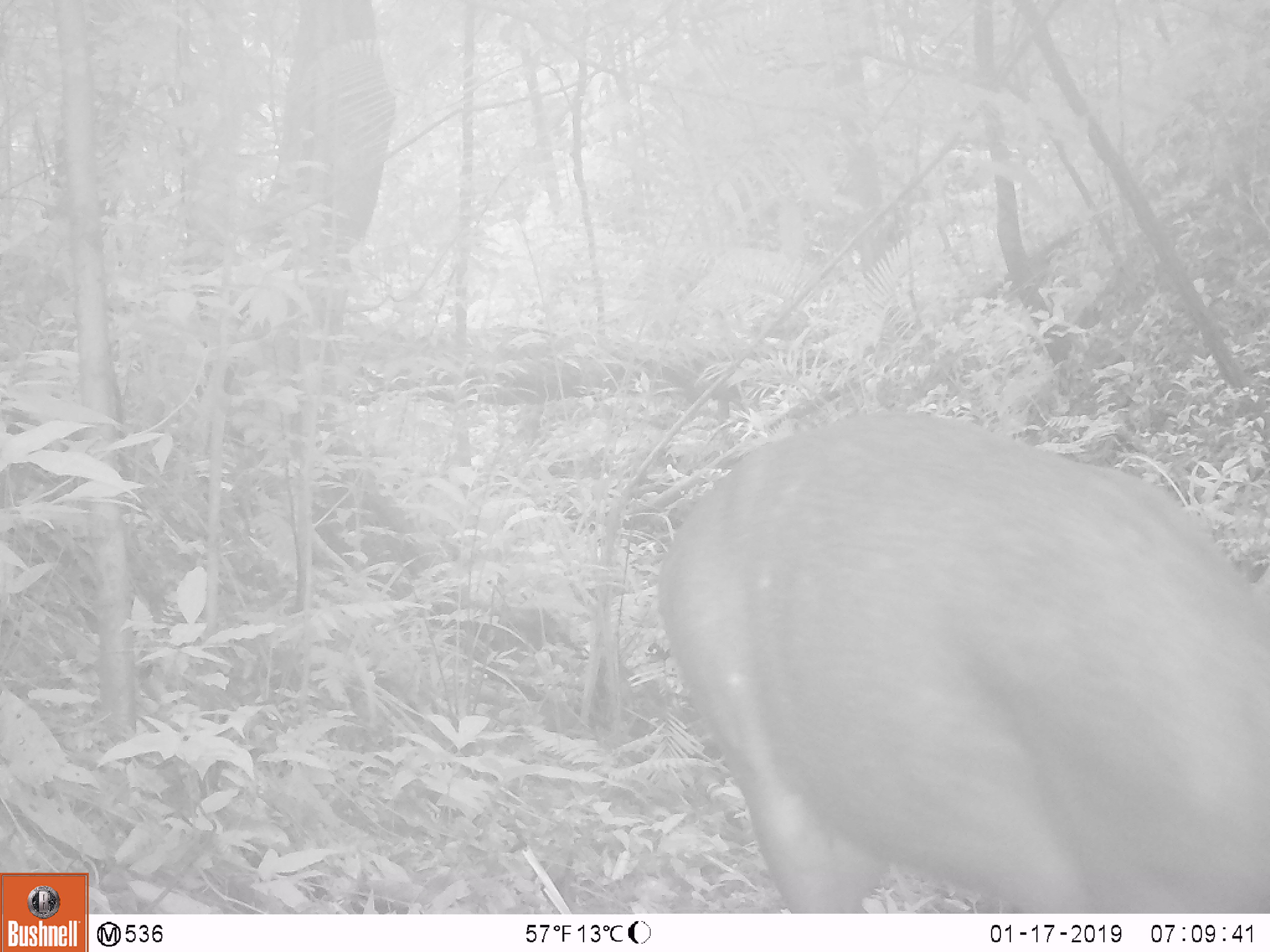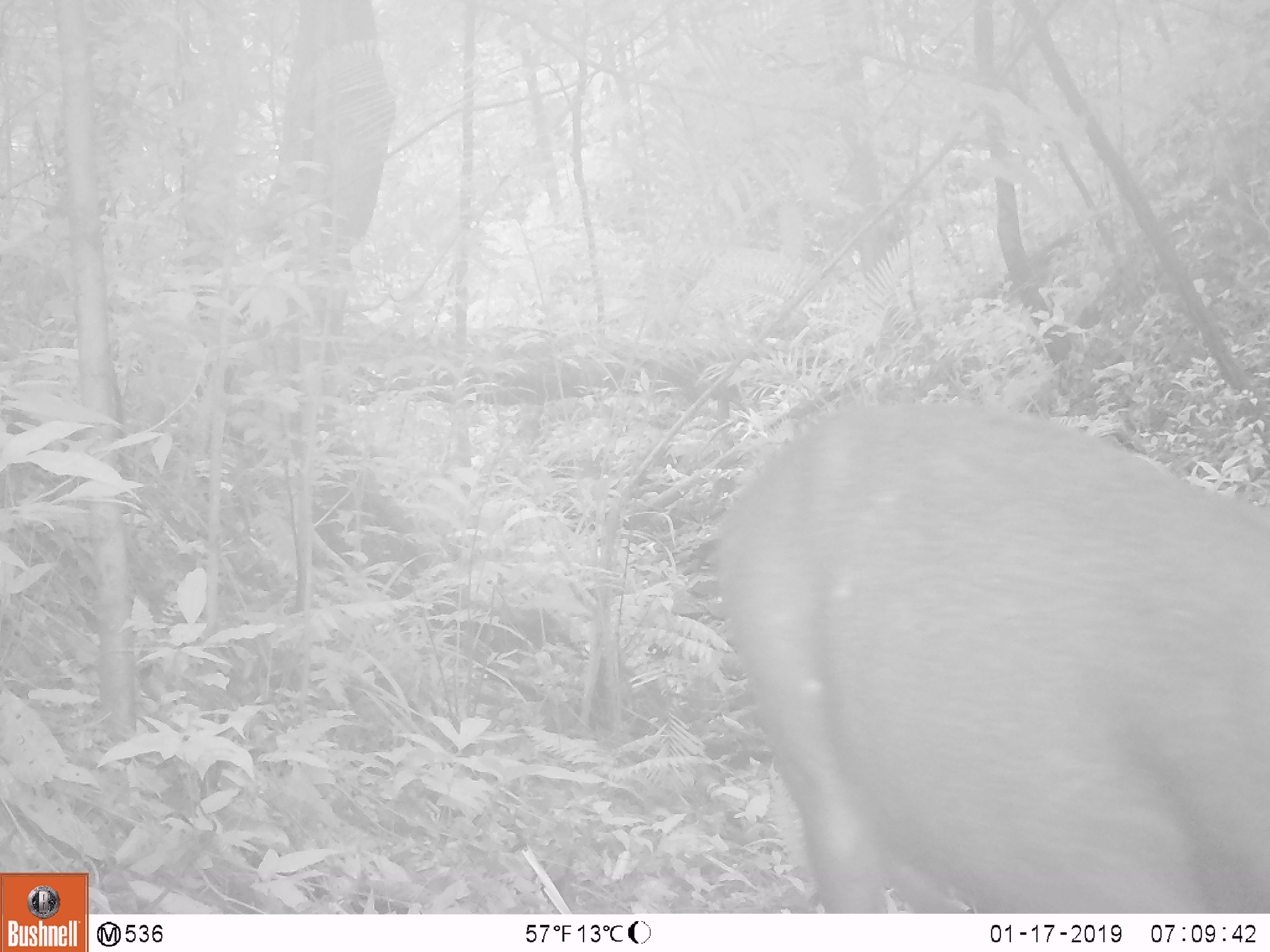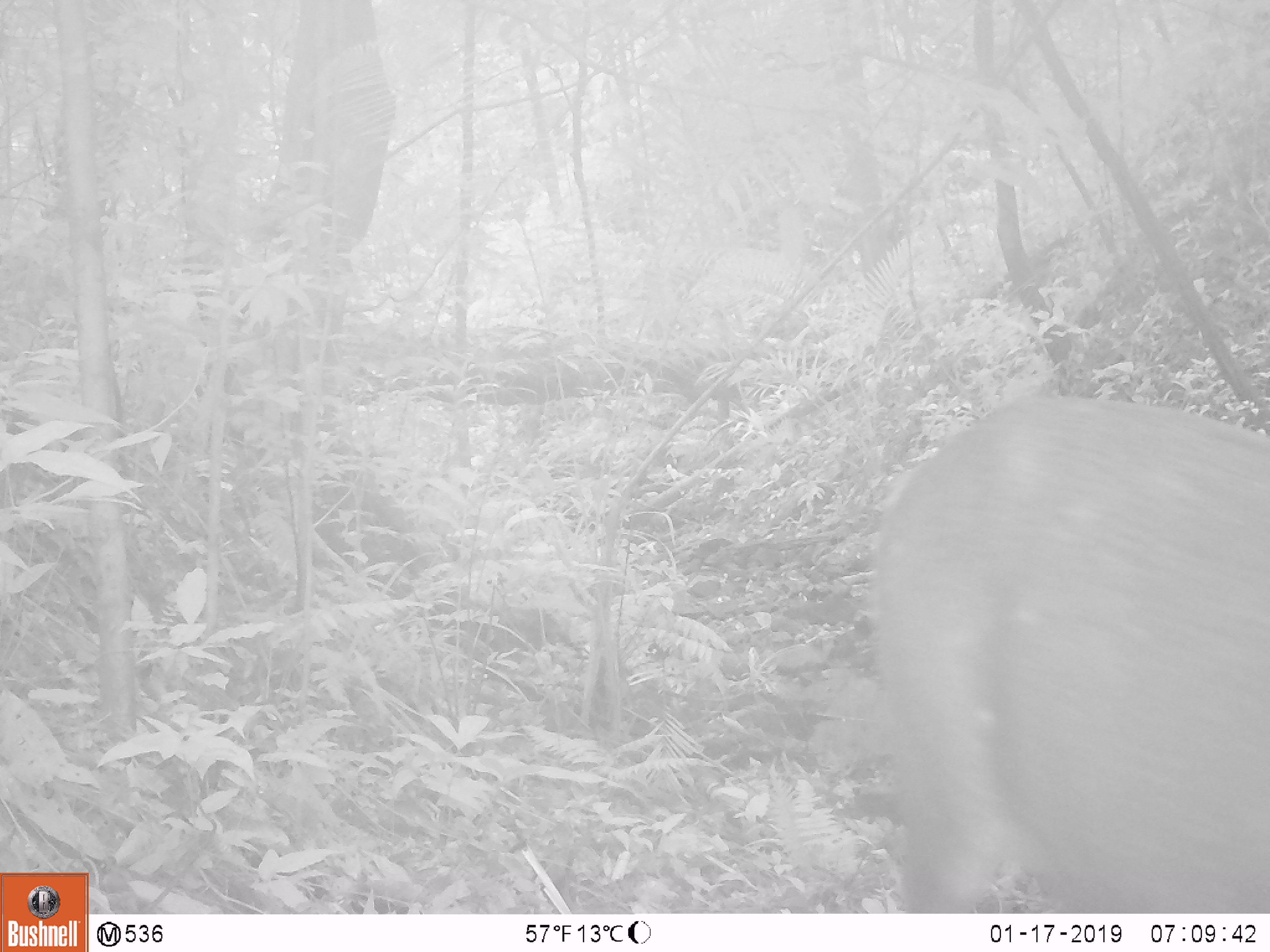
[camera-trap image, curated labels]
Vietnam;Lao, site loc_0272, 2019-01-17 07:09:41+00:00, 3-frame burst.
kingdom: Animalia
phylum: Chordata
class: Mammalia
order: Artiodactyla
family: Cervidae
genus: Rusa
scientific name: Rusa unicolor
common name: sambar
Sambar (Rusa unicolor). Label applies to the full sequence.